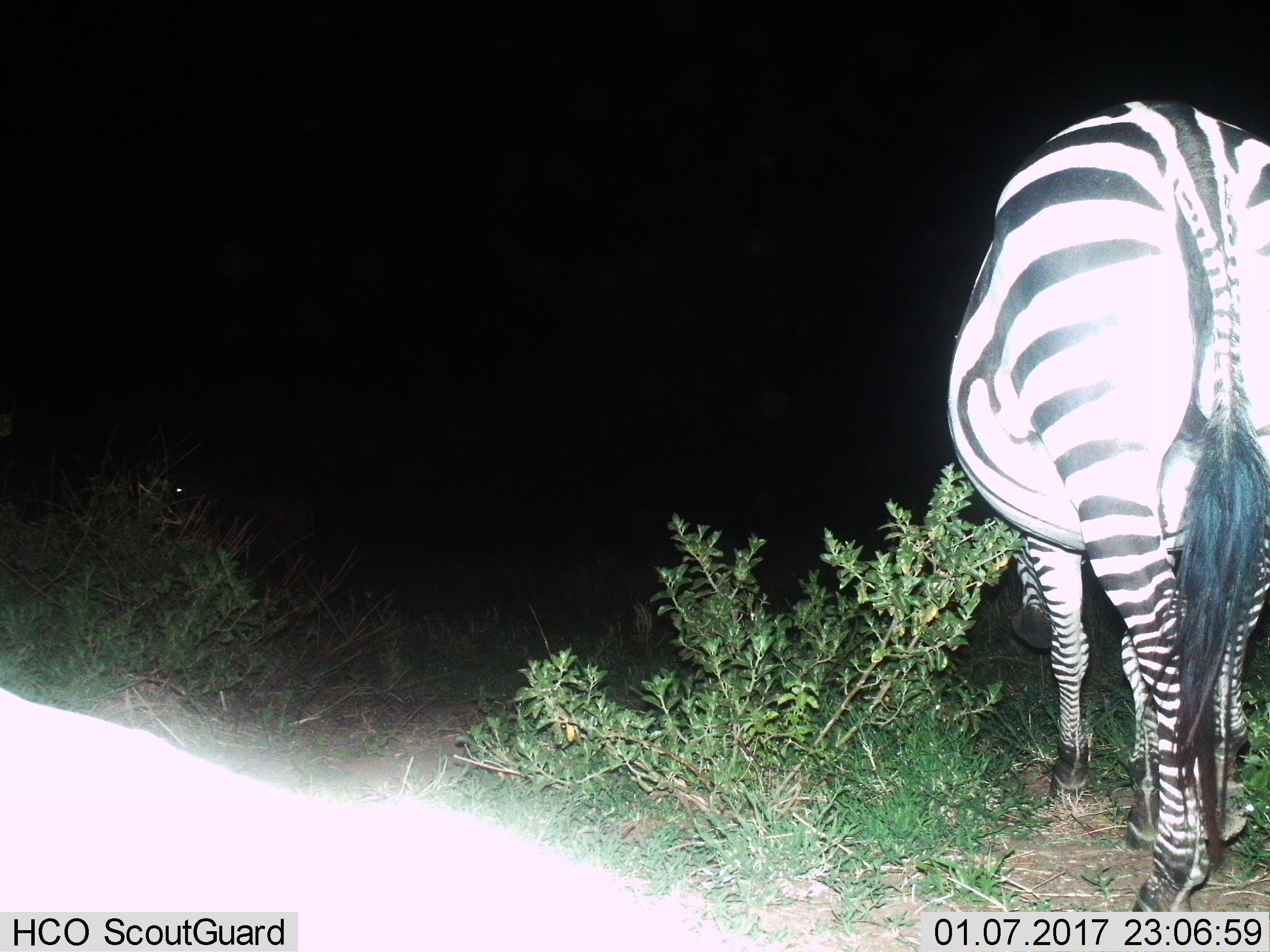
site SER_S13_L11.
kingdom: Animalia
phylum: Chordata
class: Mammalia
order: Perissodactyla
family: Equidae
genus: Equus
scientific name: Equus quagga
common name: plains zebra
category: zebraplains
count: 1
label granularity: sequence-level